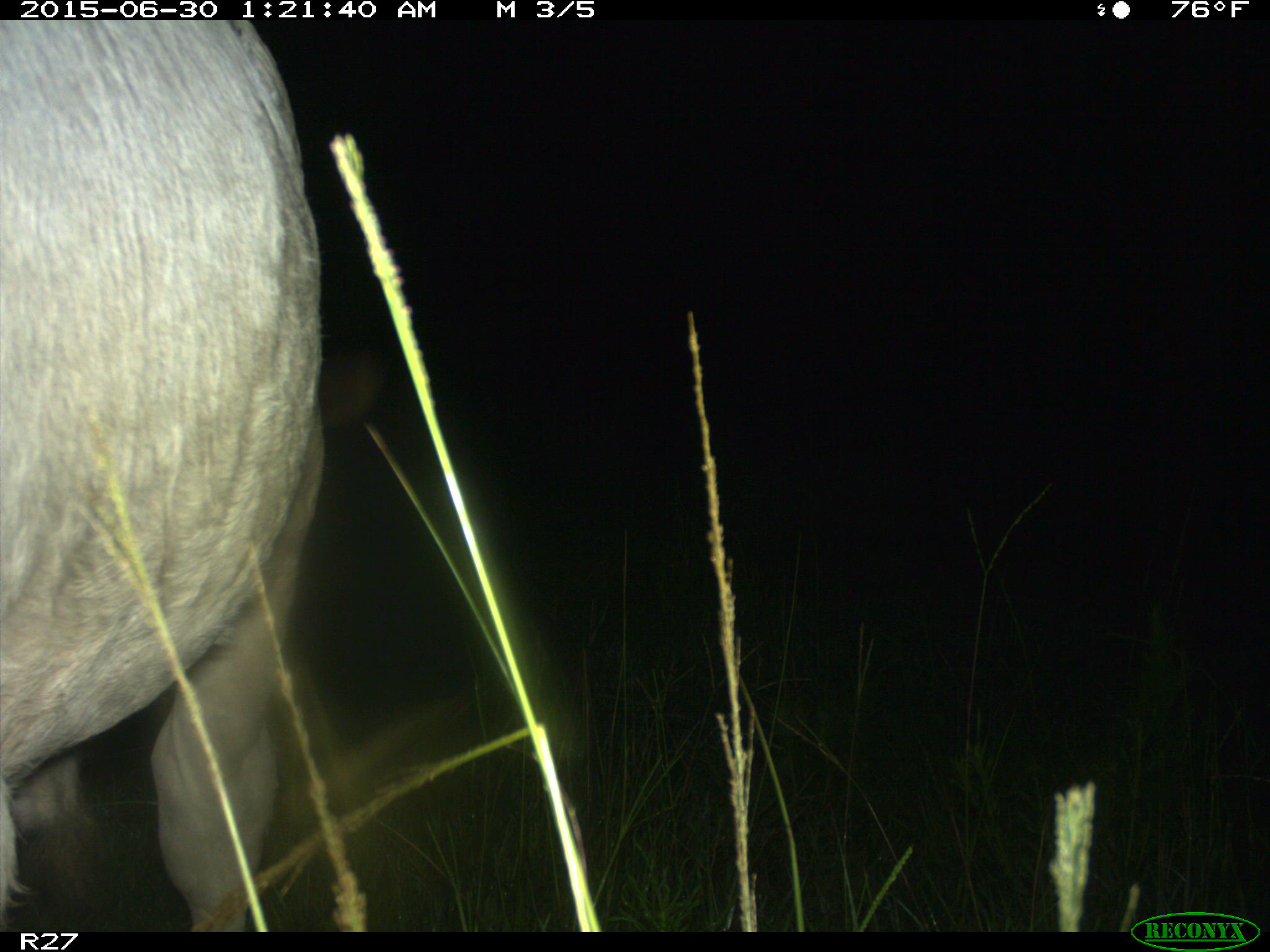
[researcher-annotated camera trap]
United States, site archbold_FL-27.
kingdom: Animalia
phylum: Chordata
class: Mammalia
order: Artiodactyla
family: Bovidae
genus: Bos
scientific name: Bos taurus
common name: domestic cow